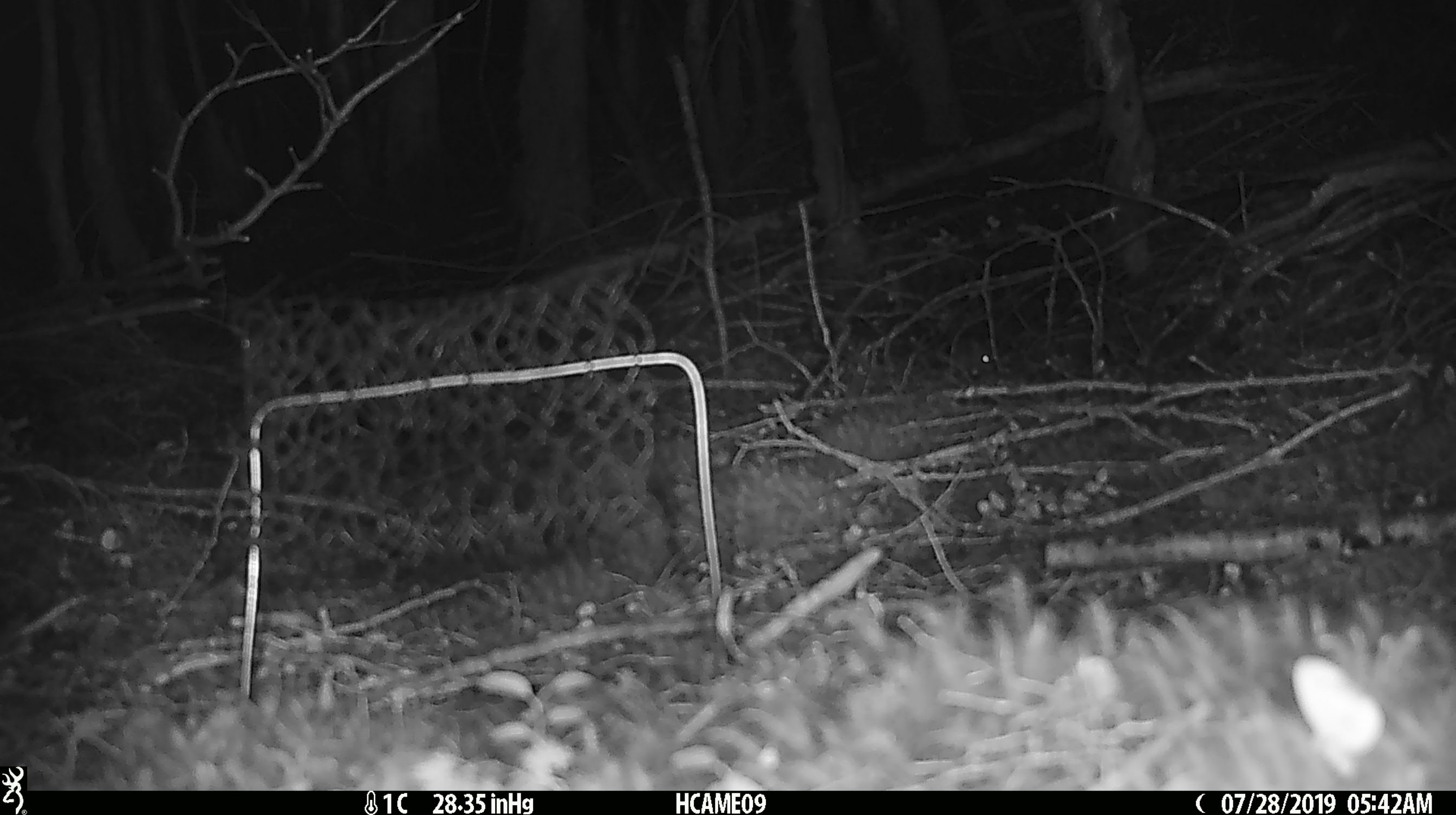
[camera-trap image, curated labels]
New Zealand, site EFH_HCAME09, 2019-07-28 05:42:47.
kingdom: Animalia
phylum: Chordata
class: Mammalia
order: Rodentia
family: Muridae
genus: Mus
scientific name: Mus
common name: mouse